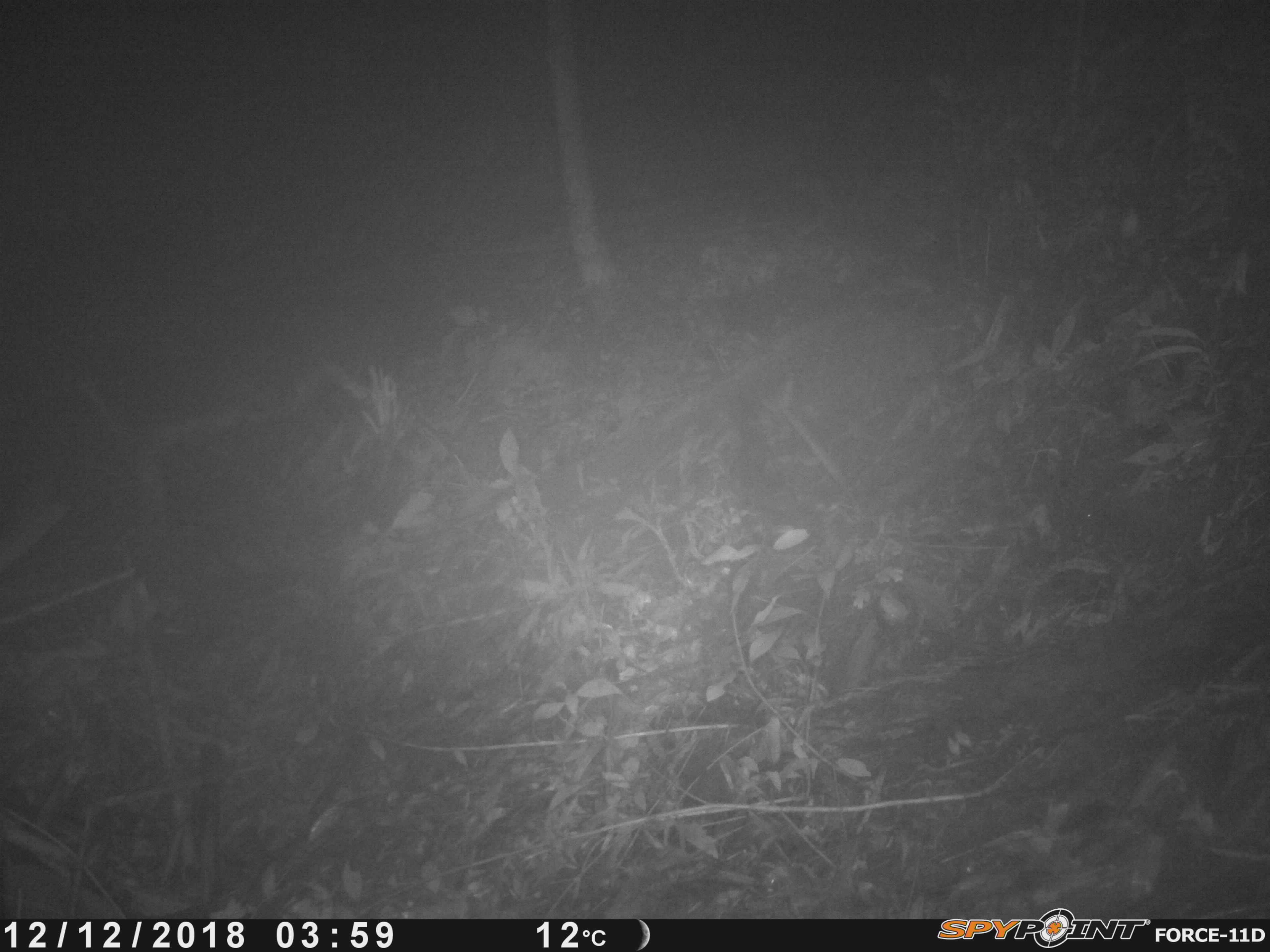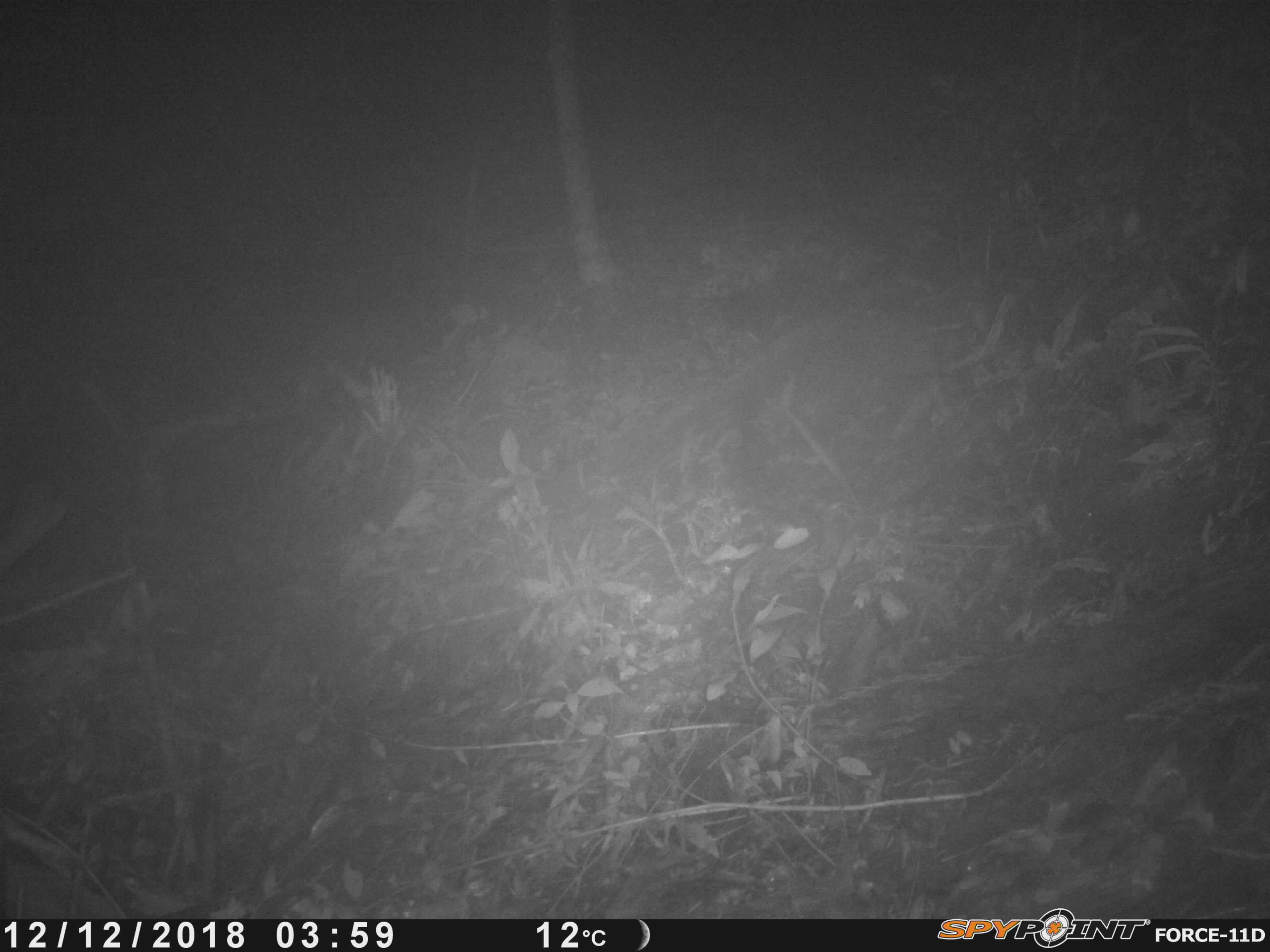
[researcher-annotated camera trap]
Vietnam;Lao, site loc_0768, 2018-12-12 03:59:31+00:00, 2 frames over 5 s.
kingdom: Animalia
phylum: Chordata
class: Mammalia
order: Rodentia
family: Muridae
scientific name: Muridae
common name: old-world mice and rats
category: unidentified murid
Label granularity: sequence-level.